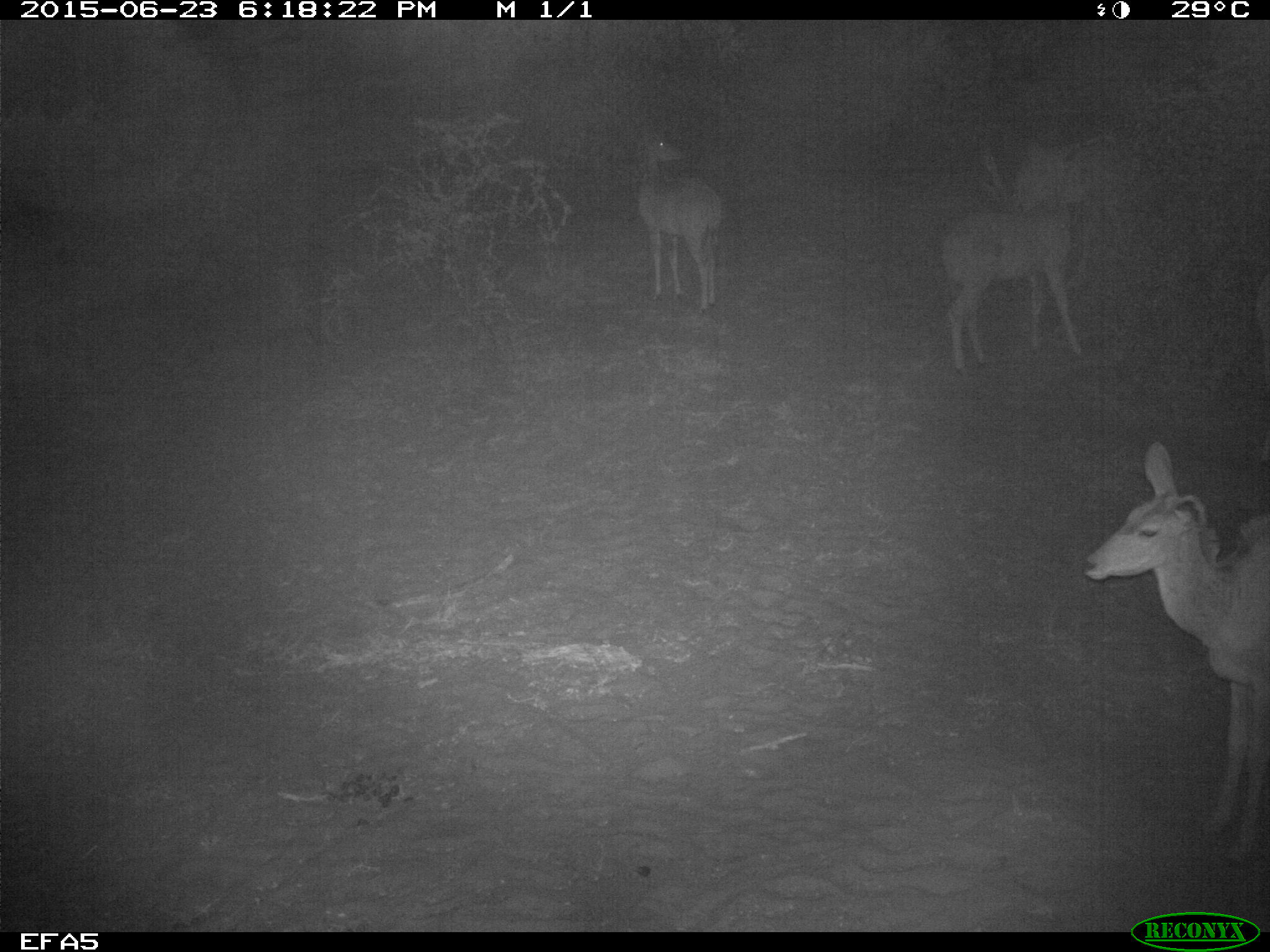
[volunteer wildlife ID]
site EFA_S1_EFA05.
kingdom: Animalia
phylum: Chordata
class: Mammalia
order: Artiodactyla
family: Bovidae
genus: Aepyceros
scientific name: Aepyceros melampus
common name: impala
Impala (Aepyceros melampus), count 3. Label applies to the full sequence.